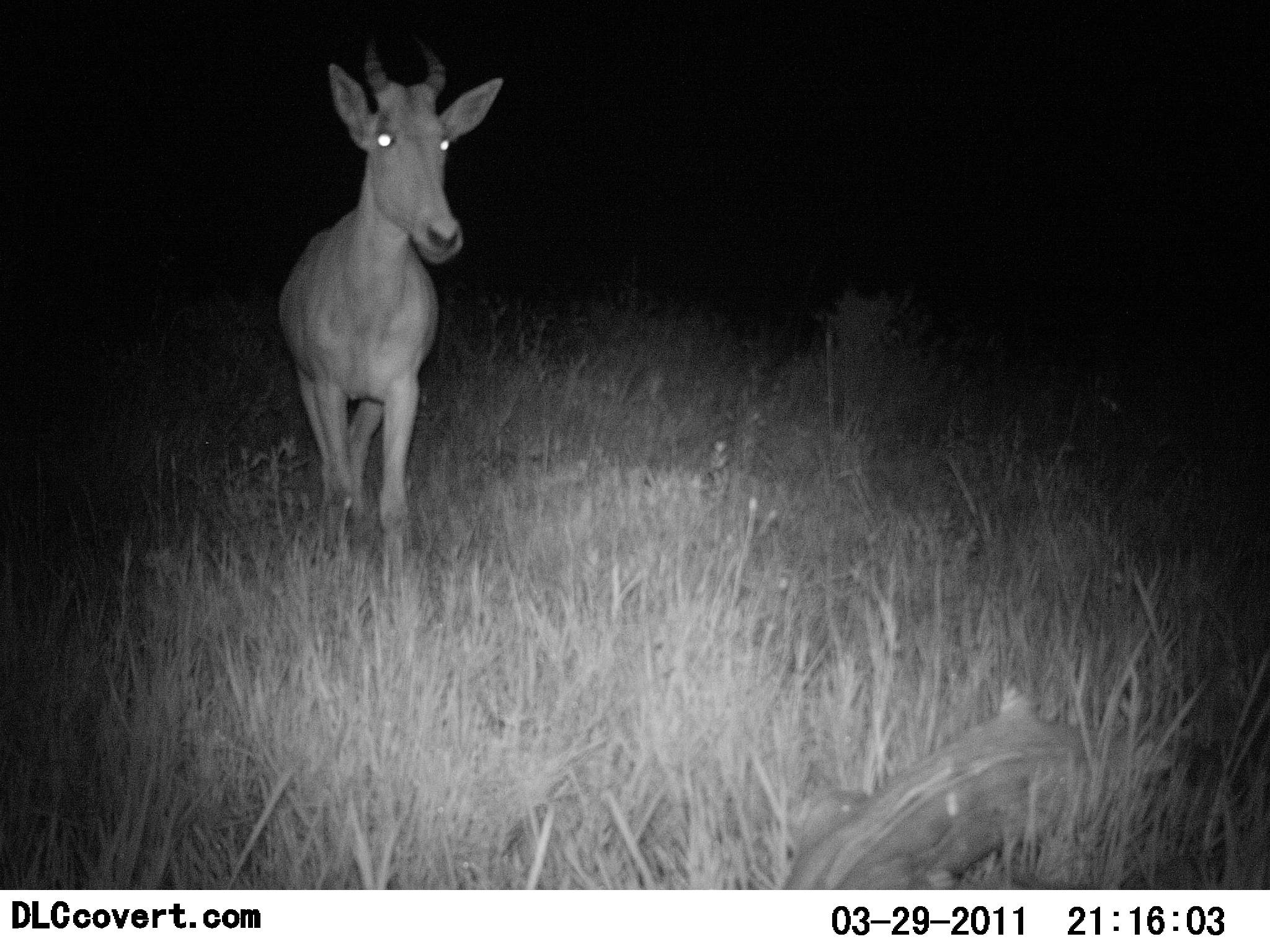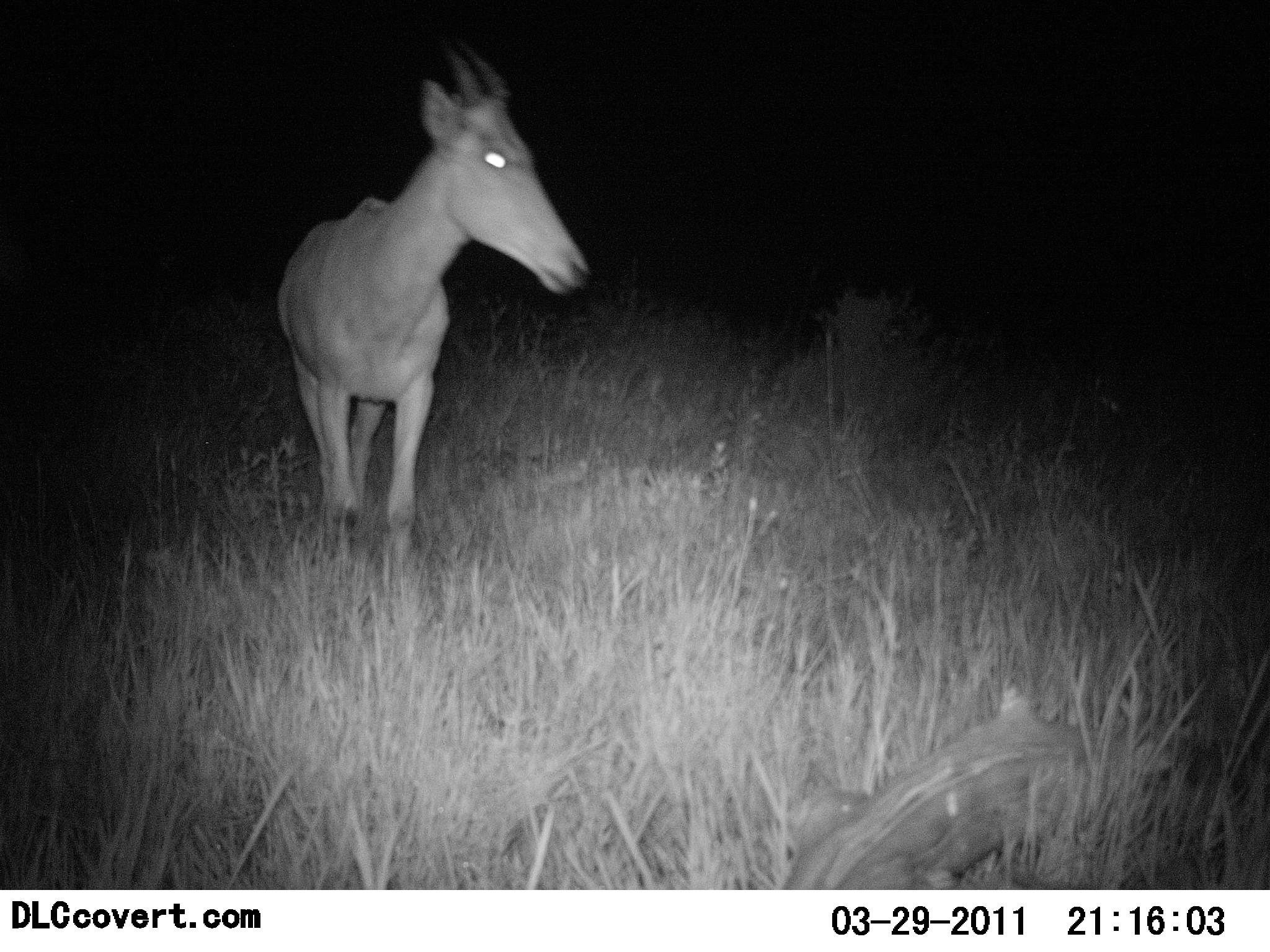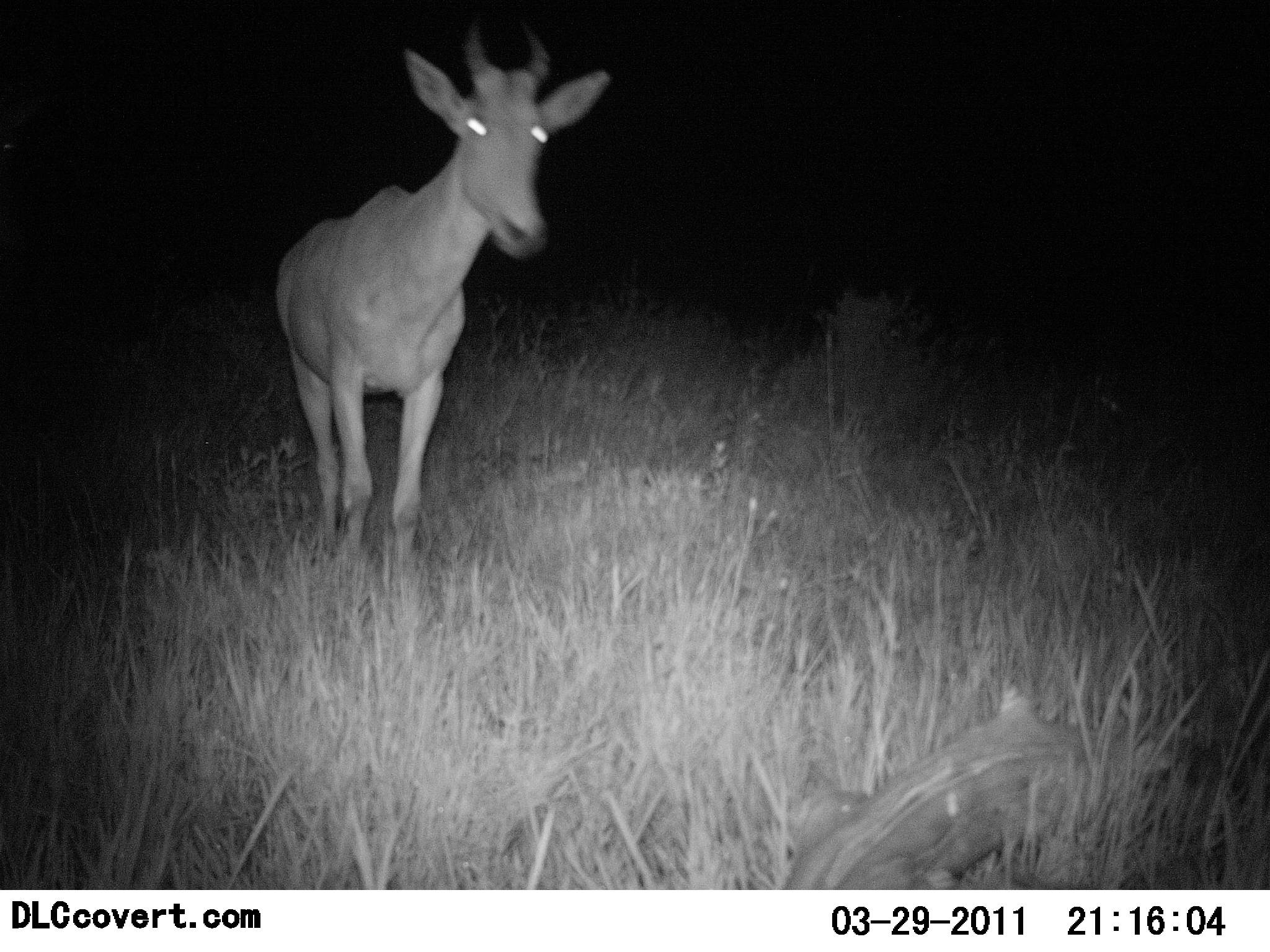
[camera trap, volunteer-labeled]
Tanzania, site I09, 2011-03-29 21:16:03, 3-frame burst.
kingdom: Animalia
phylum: Chordata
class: Mammalia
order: Artiodactyla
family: Bovidae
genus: Alcelaphus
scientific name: Alcelaphus buselaphus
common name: hartebeest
Hartebeest (Alcelaphus buselaphus), count 1. Behavior (volunteer vote fractions): standing 42%, resting 0%, moving 58%, interacting 0%. Young present (vote fraction): 0%. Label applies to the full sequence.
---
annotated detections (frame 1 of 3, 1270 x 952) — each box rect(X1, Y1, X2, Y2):
animal: rect(275, 34, 507, 590)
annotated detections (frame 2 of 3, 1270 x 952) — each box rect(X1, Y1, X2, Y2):
animal: rect(274, 45, 592, 603)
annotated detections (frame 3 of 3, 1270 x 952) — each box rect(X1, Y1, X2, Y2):
animal: rect(274, 16, 615, 608)